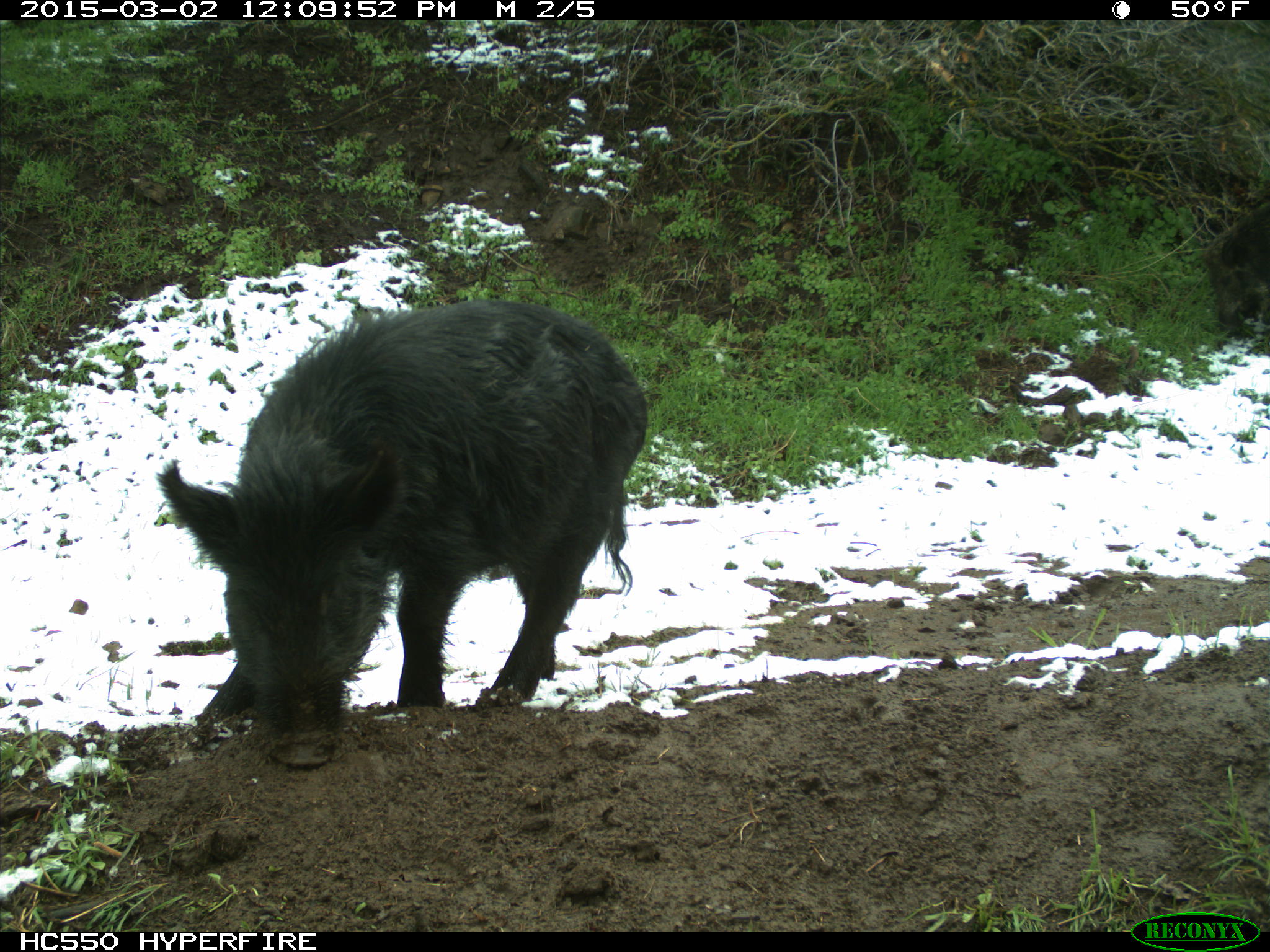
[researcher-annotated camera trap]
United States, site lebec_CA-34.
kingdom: Animalia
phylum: Chordata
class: Mammalia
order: Artiodactyla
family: Suidae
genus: Sus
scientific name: Sus scrofa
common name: wild boar